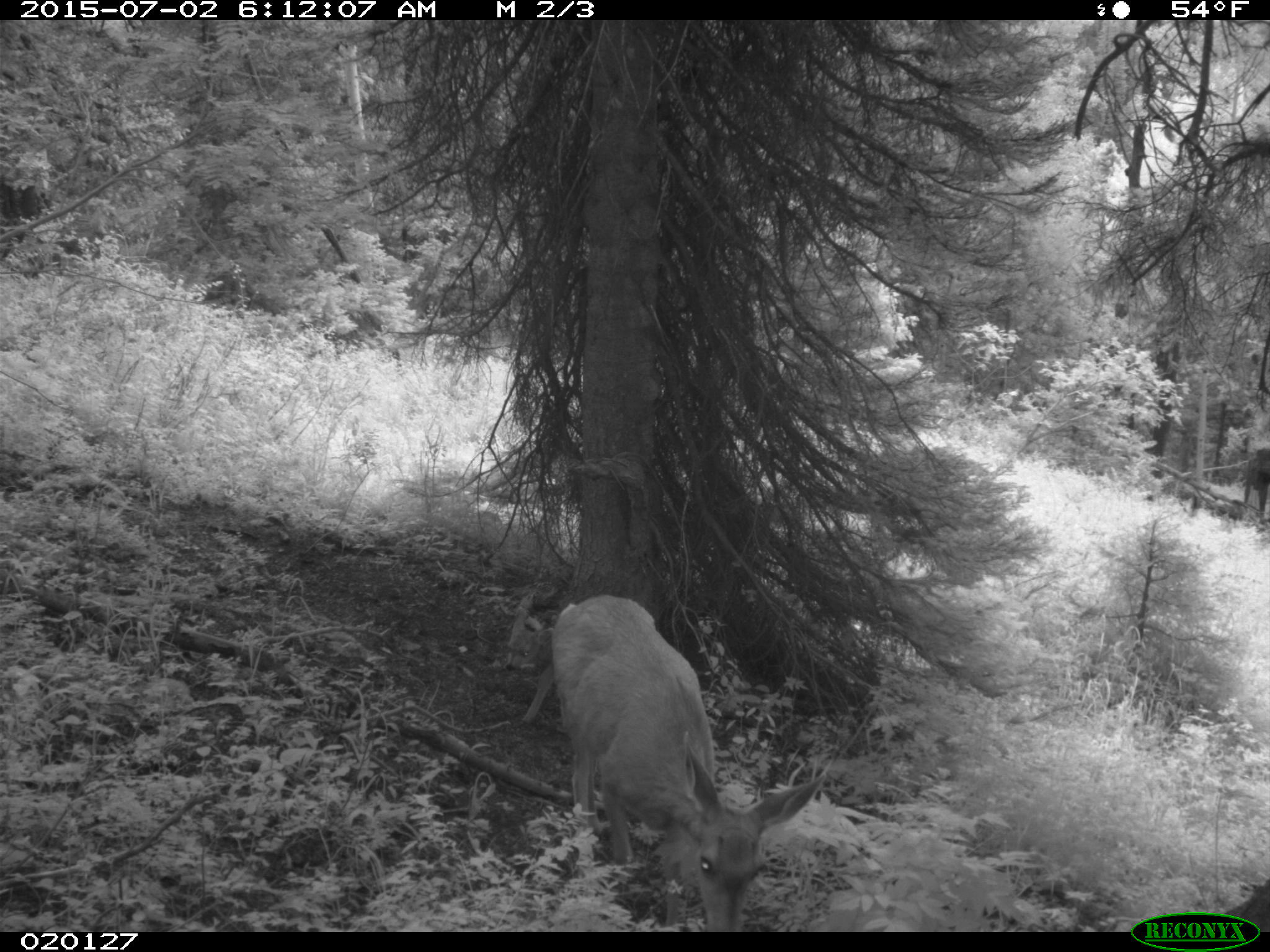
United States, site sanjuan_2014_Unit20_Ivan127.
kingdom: Animalia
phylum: Chordata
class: Mammalia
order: Artiodactyla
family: Cervidae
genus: Odocoileus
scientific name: Odocoileus hemionus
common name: mule deer